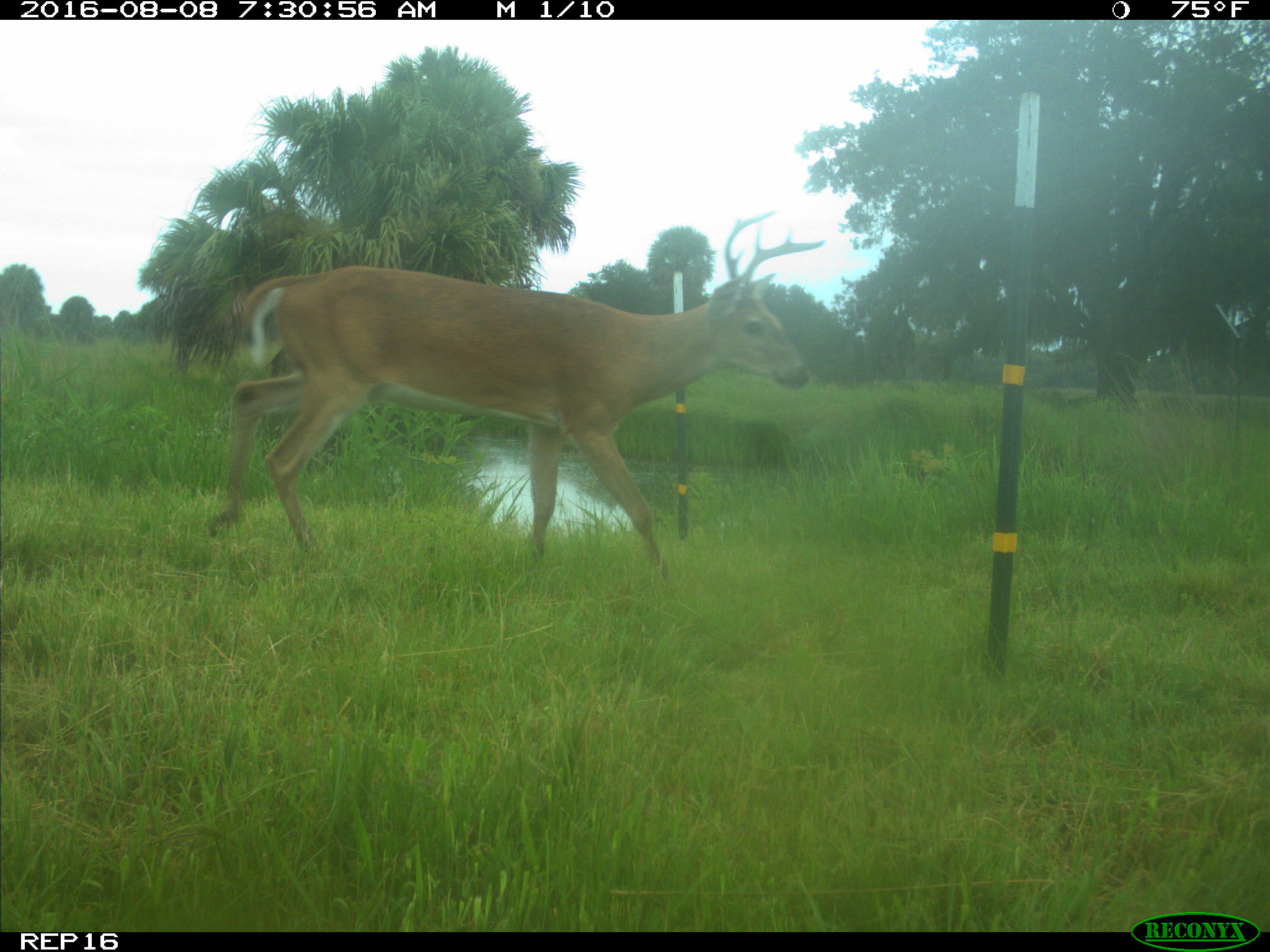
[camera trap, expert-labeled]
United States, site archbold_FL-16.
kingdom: Animalia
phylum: Chordata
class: Mammalia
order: Artiodactyla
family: Cervidae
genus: Odocoileus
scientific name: Odocoileus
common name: deer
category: unidentified deer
Unidentified deer (deer) (Odocoileus).